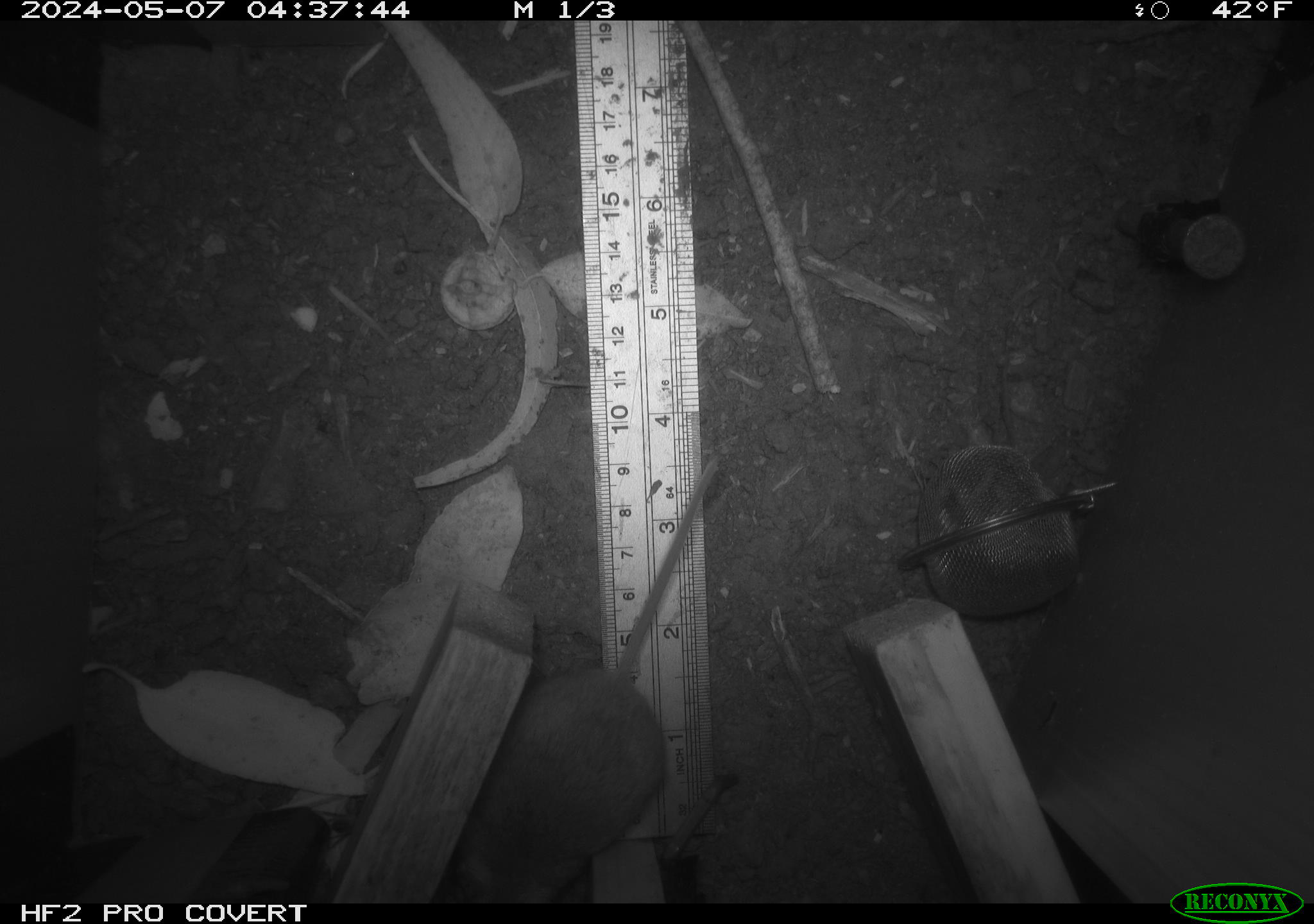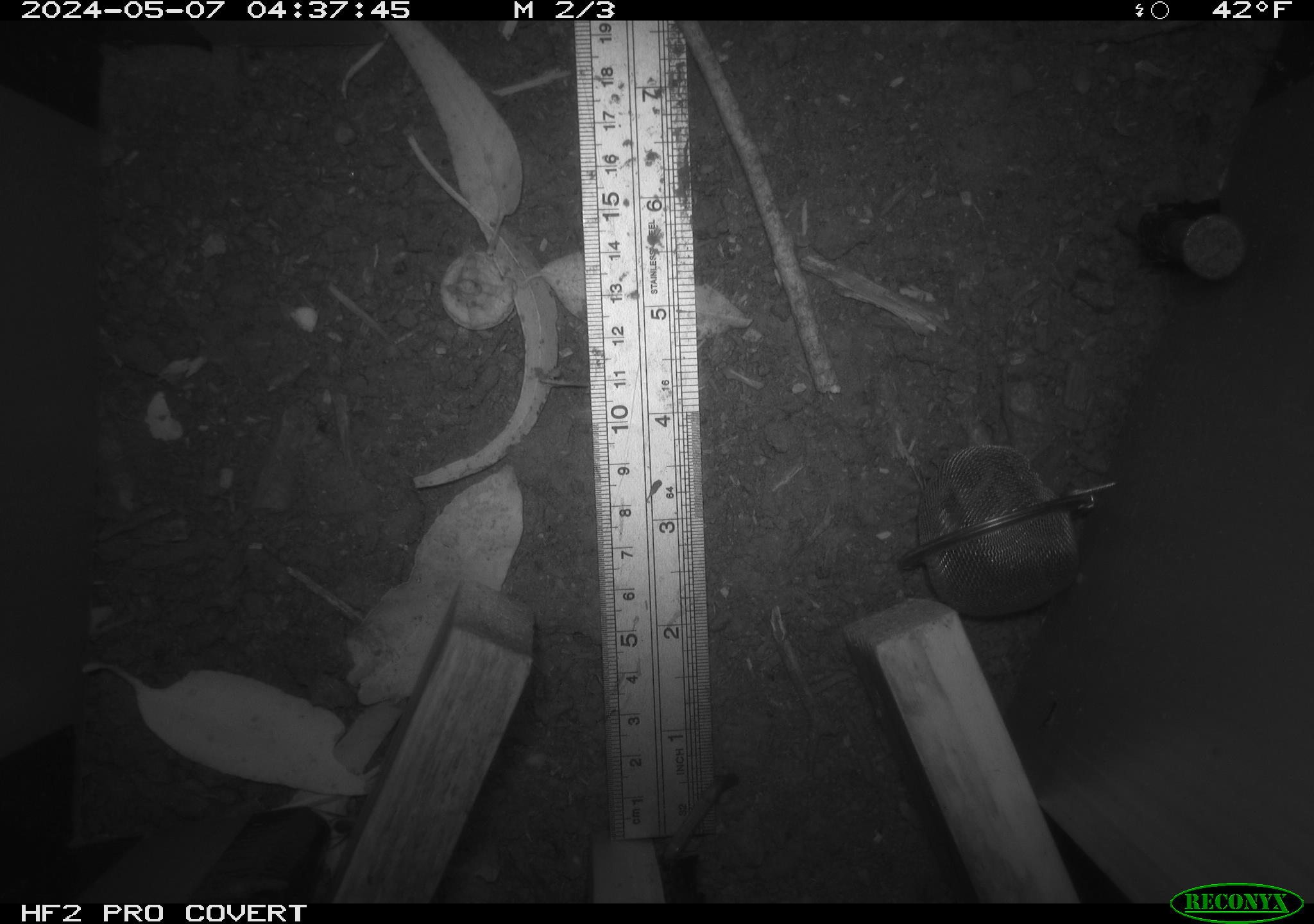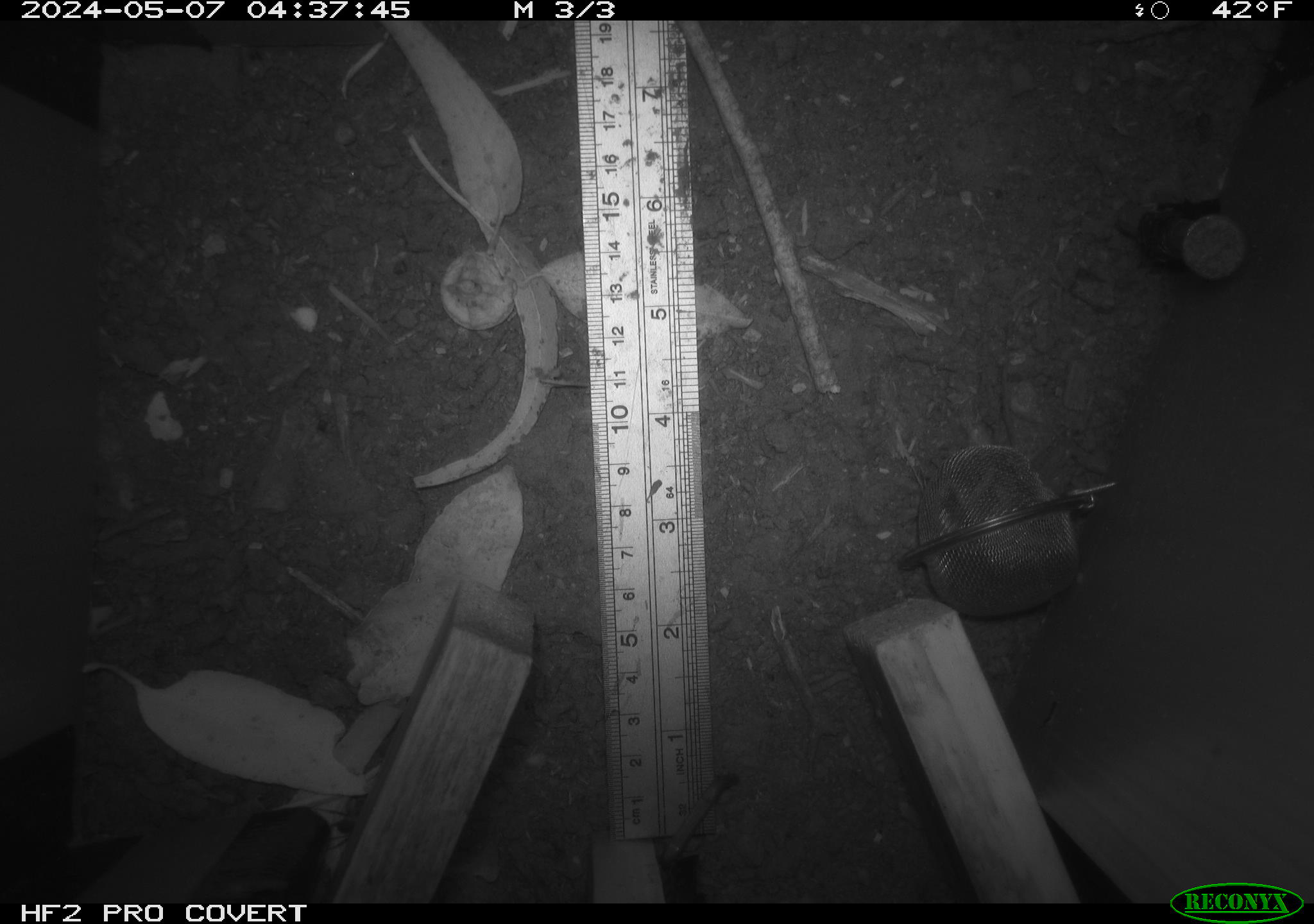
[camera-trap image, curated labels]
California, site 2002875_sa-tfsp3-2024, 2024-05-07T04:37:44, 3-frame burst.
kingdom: Animalia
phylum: Chordata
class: Mammalia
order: Rodentia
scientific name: Rodentia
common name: mouse species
Mouse species (Rodentia).